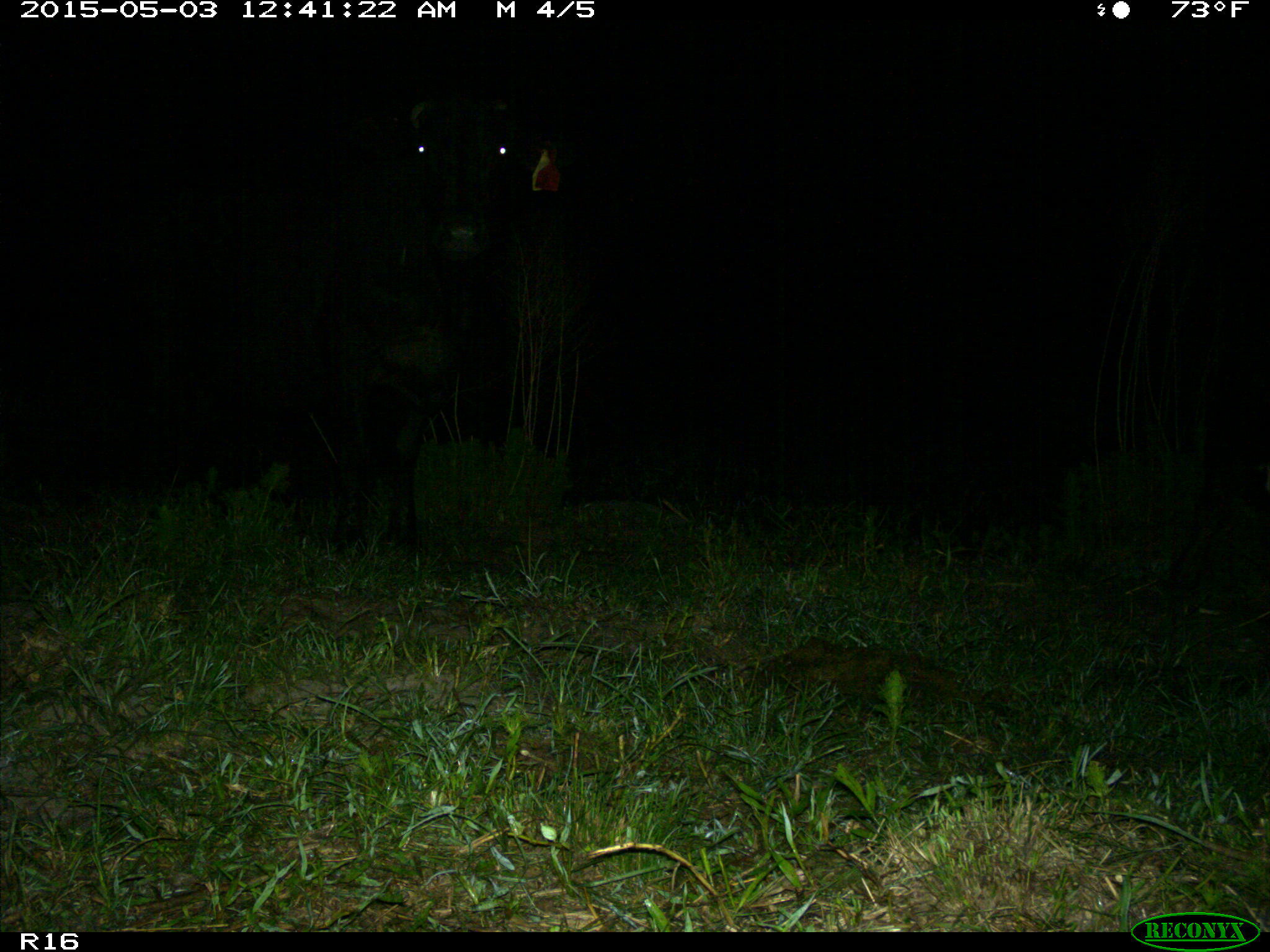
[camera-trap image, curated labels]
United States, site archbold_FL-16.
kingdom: Animalia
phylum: Chordata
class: Mammalia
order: Artiodactyla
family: Bovidae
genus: Bos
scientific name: Bos taurus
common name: domestic cow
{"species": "Bos taurus (domestic cow)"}